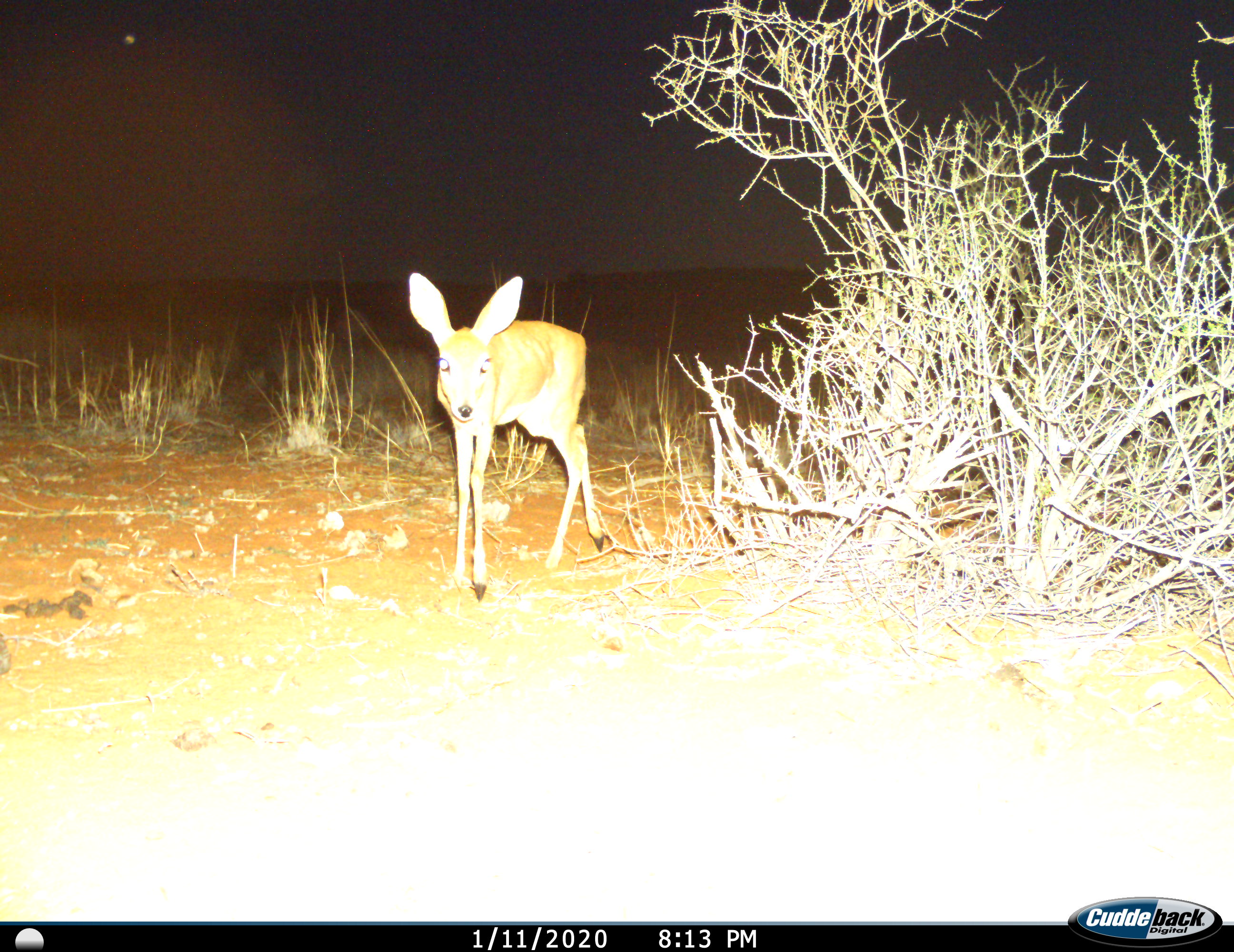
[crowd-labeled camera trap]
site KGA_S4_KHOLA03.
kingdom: Animalia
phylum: Chordata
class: Mammalia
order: Artiodactyla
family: Bovidae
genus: Raphicerus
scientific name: Raphicerus campestris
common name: steenbok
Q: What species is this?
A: Steenbok (Raphicerus campestris).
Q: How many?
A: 1.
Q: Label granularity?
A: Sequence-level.